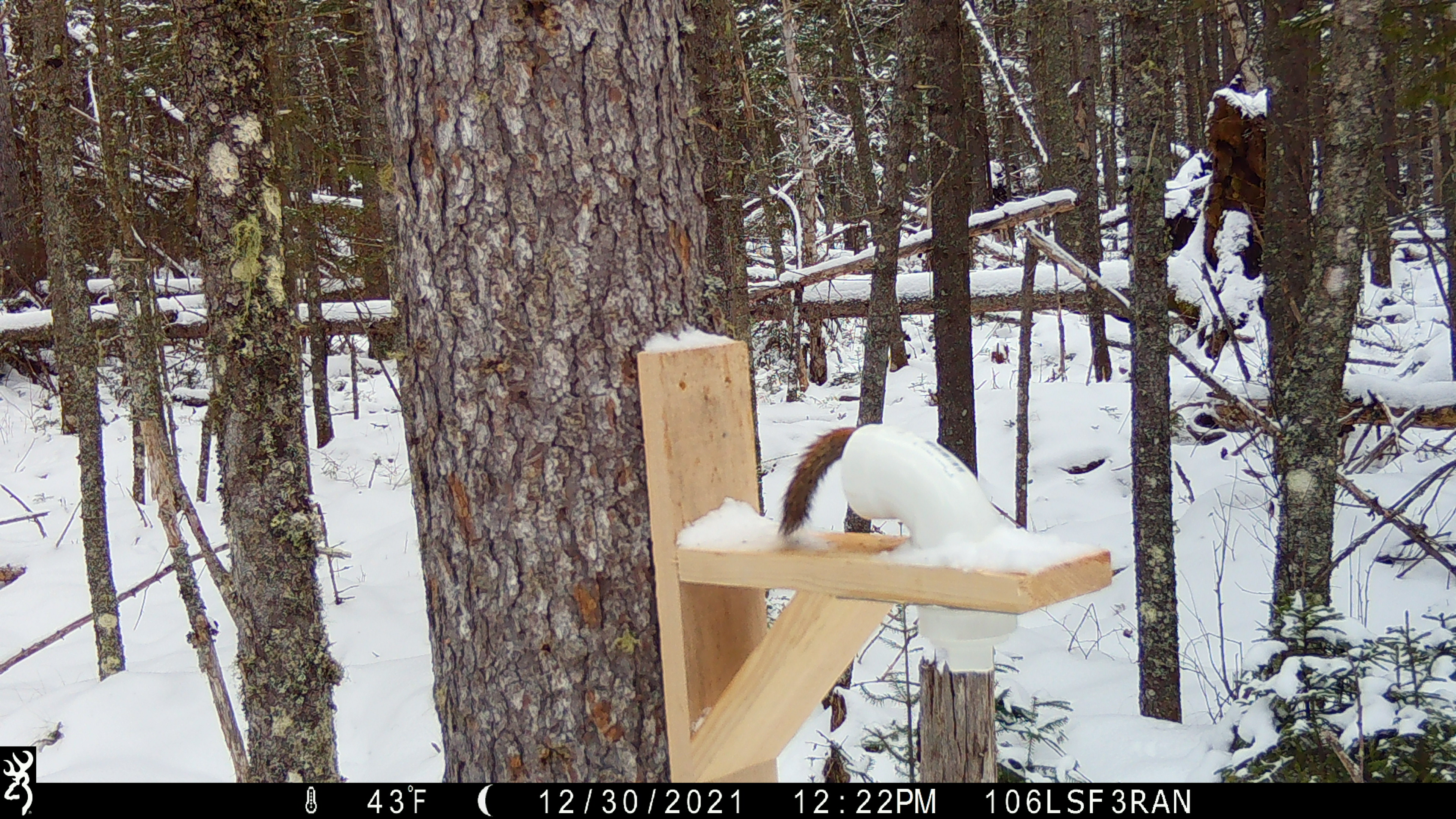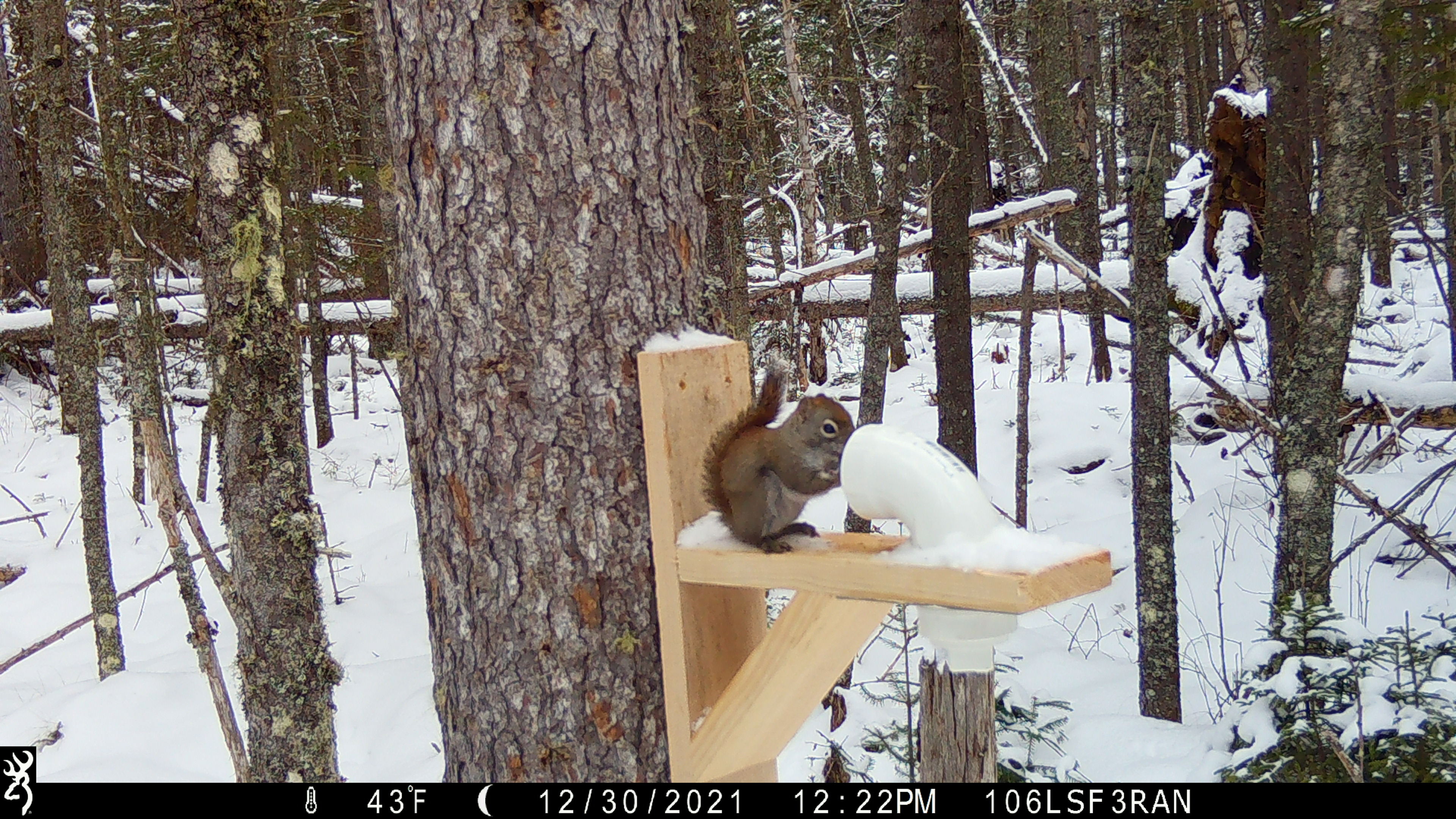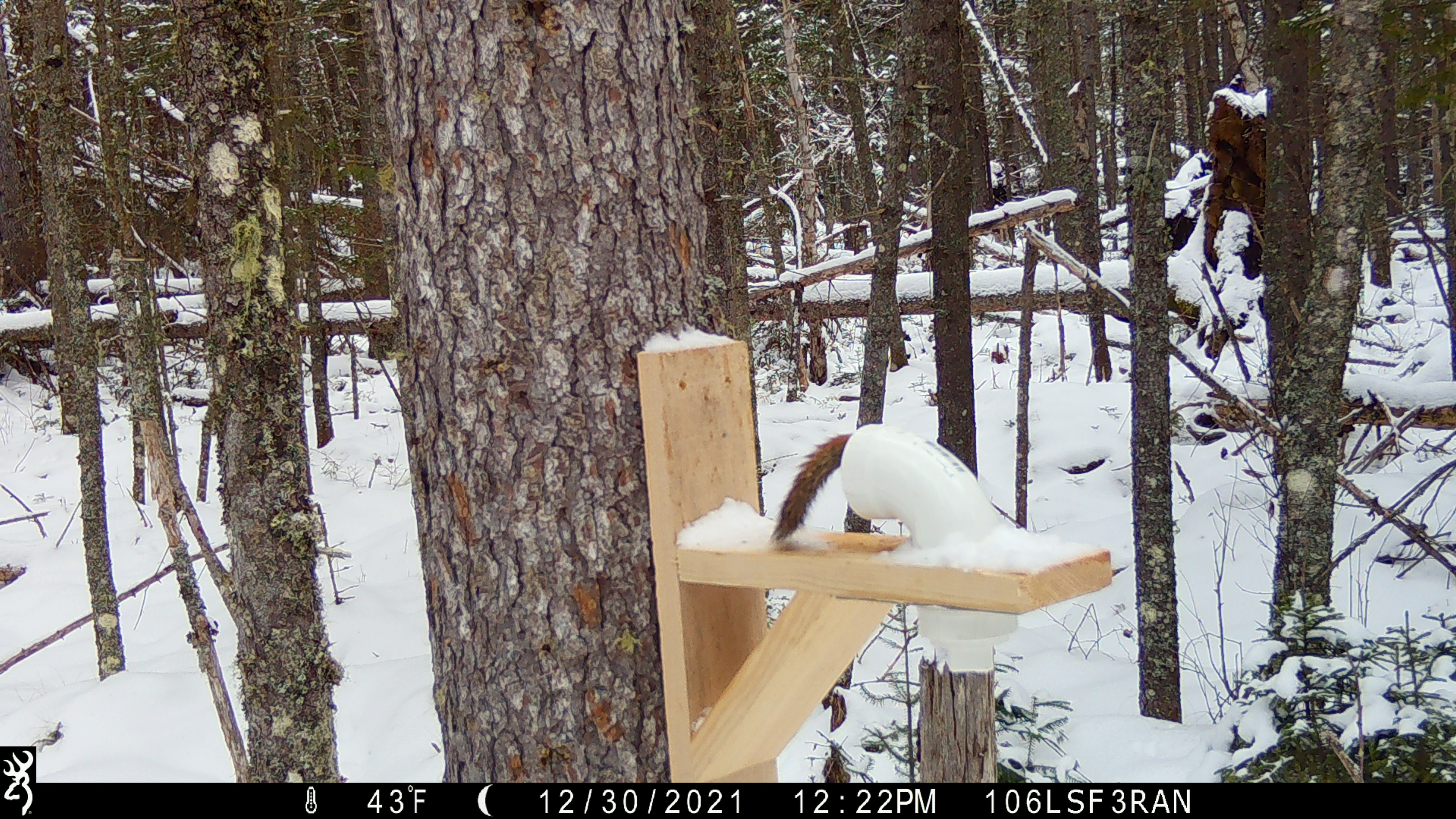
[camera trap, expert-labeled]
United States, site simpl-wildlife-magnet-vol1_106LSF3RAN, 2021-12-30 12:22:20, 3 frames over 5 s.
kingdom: Animalia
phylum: Chordata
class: Mammalia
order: Rodentia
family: Sciuridae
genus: Tamiasciurus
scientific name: Tamiasciurus hudsonicus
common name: red squirrel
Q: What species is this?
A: Red squirrel (Tamiasciurus hudsonicus).